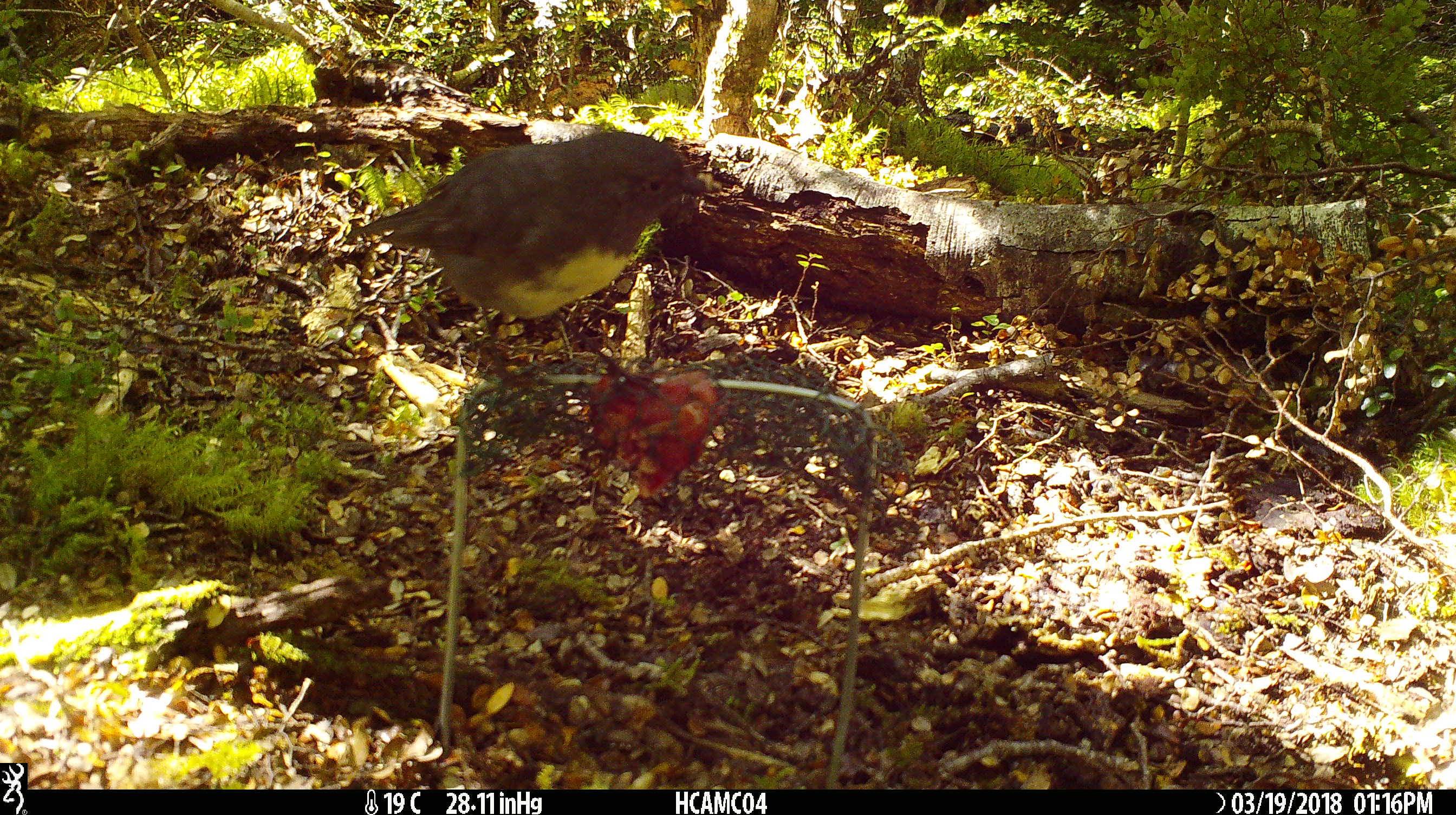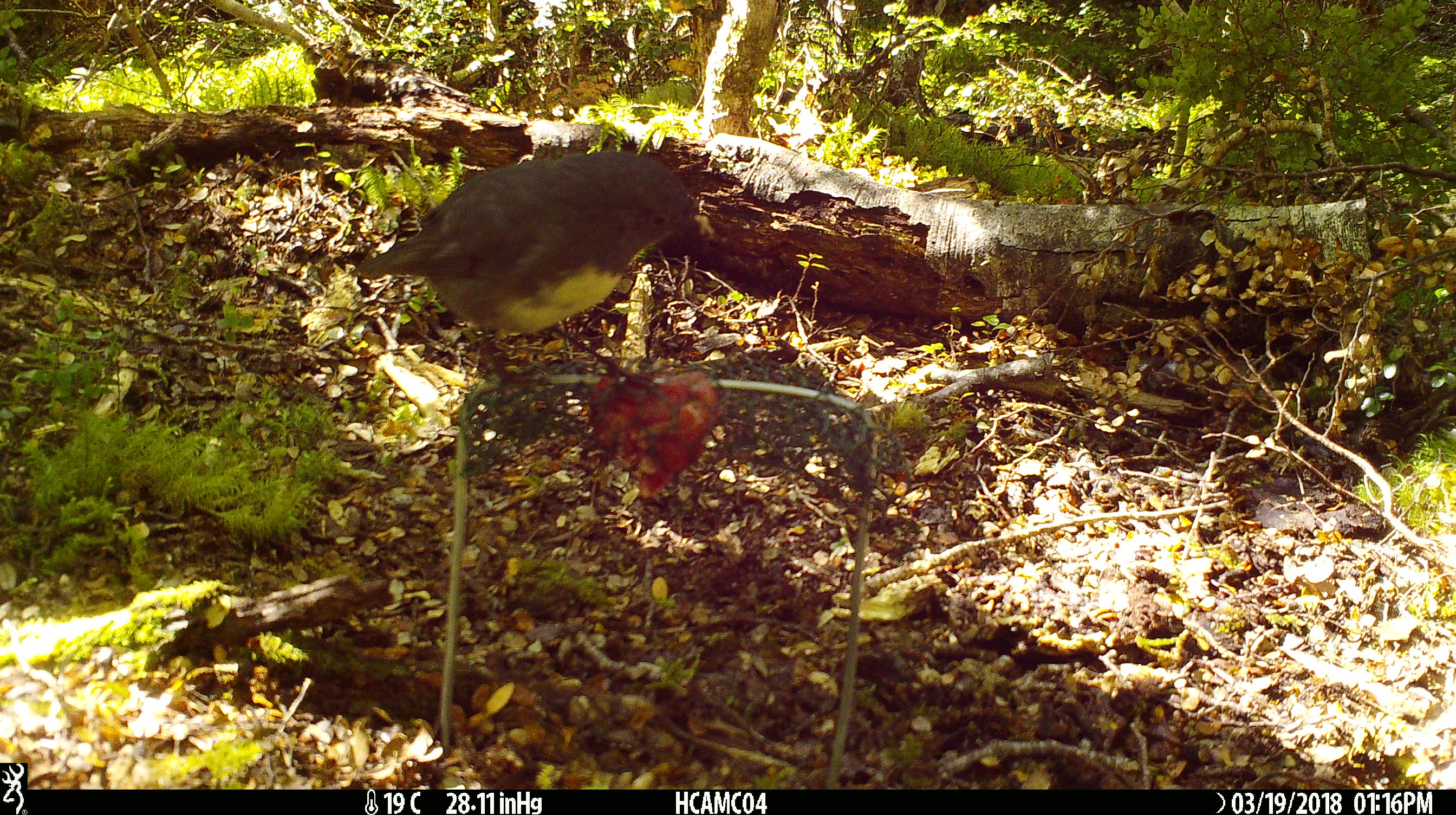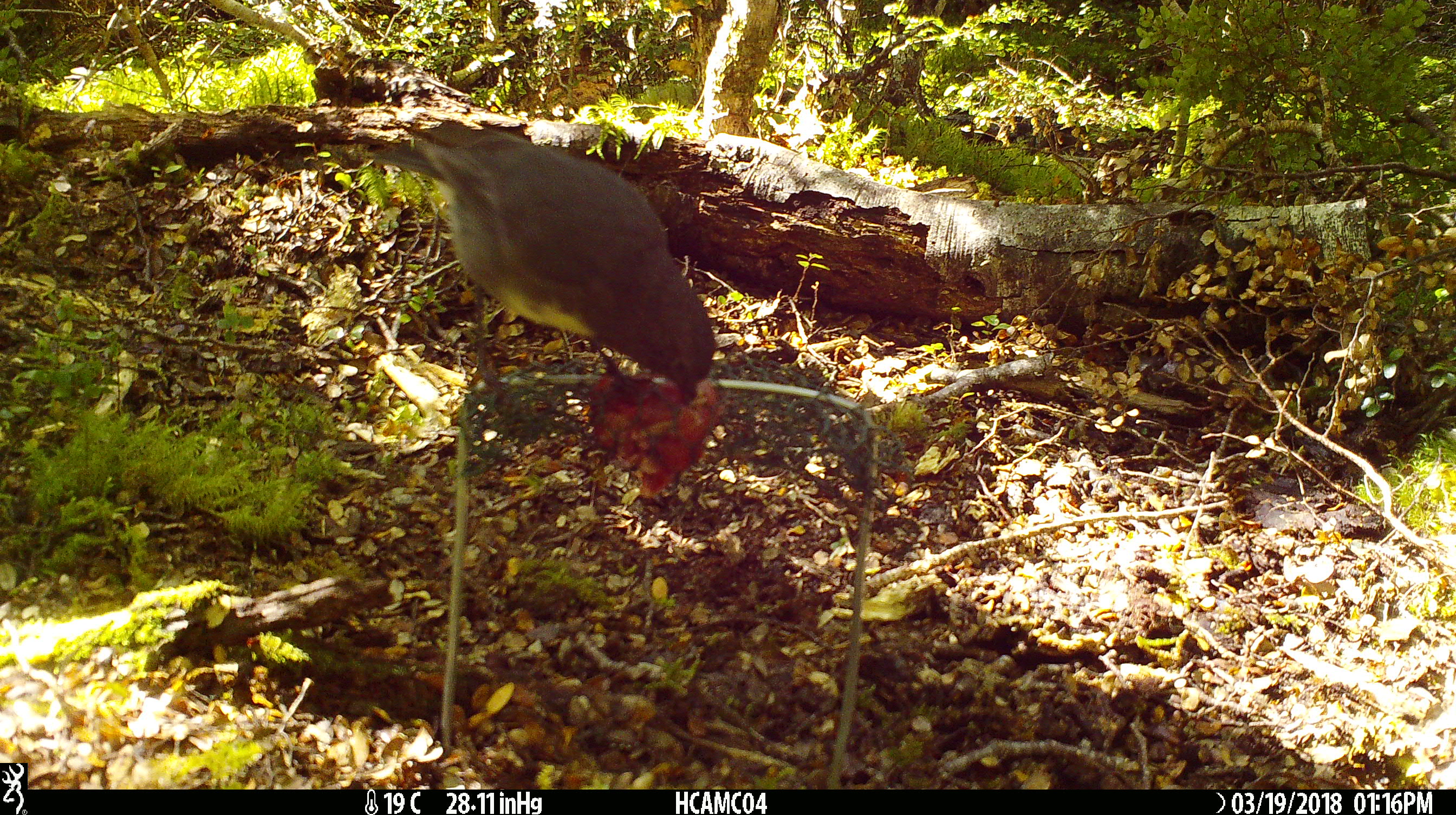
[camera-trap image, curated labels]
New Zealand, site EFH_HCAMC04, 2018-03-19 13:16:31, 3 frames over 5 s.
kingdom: Animalia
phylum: Chordata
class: Aves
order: Passeriformes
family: Petroicidae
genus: Petroica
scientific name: Petroica australis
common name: new zealand robin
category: robin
Robin (new zealand robin) (Petroica australis).